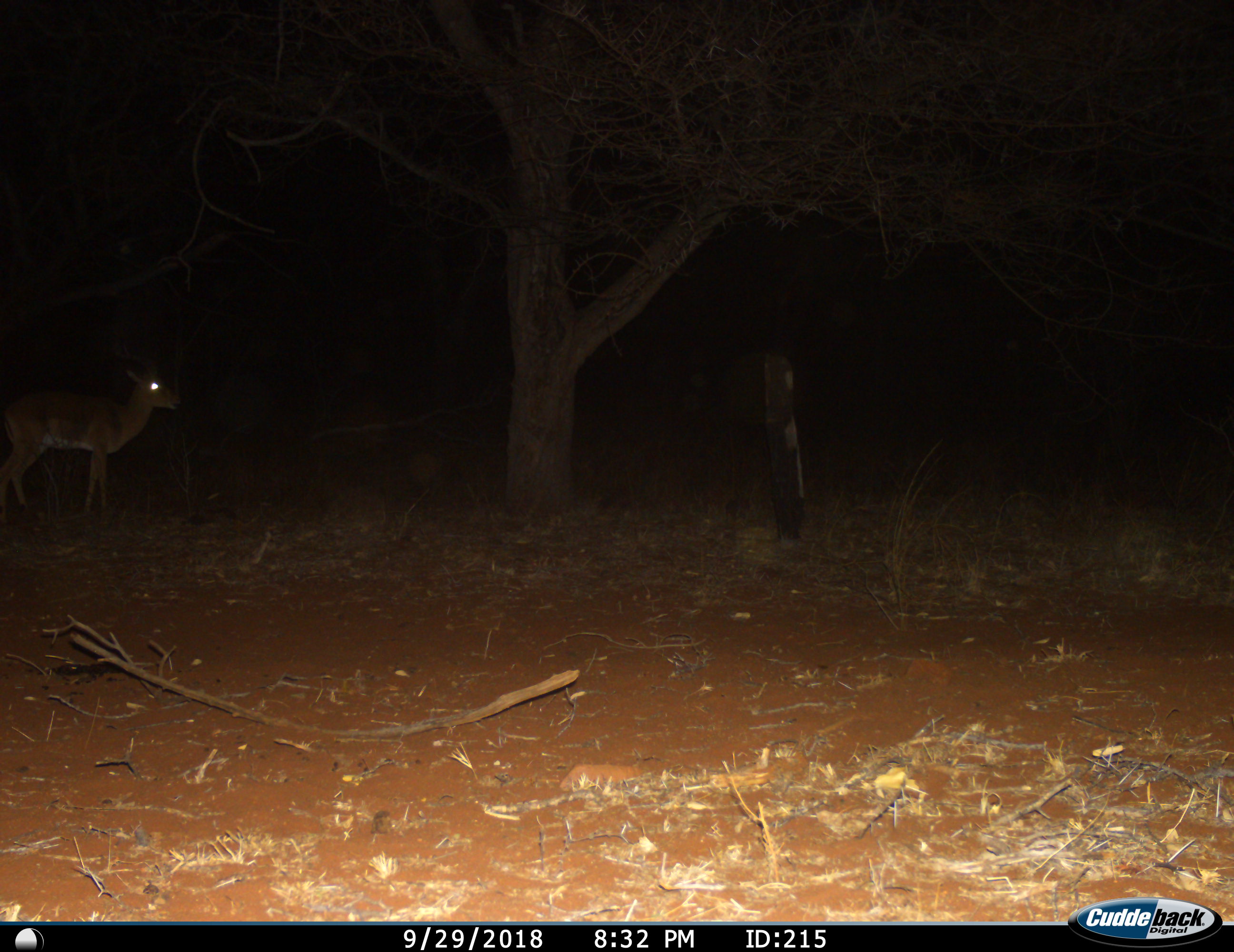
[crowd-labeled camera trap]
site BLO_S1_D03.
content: unidentified animal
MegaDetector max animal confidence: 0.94